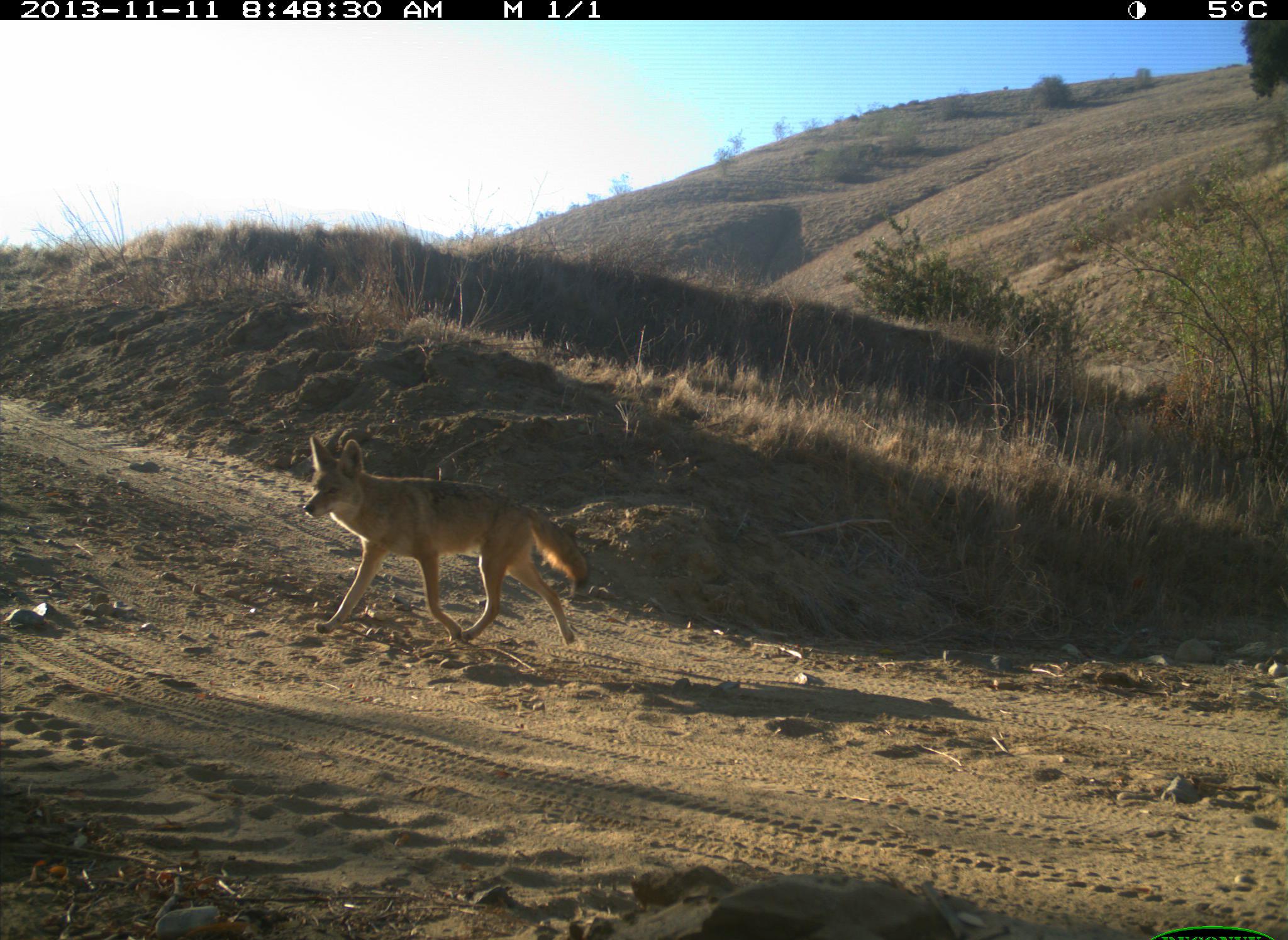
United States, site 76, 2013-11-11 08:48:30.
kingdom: Animalia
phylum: Chordata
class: Mammalia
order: Carnivora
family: Canidae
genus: Canis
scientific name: Canis latrans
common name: coyote